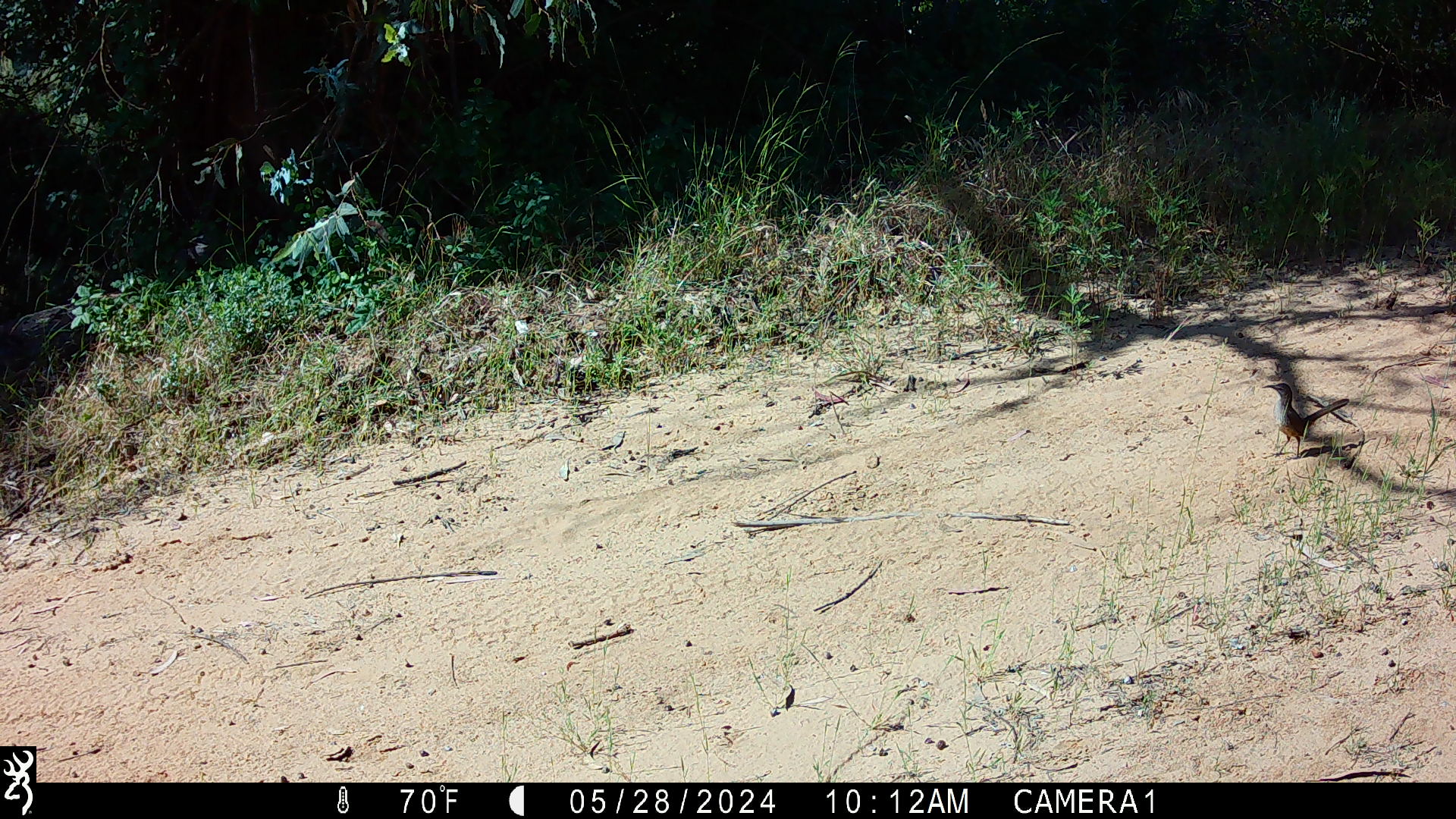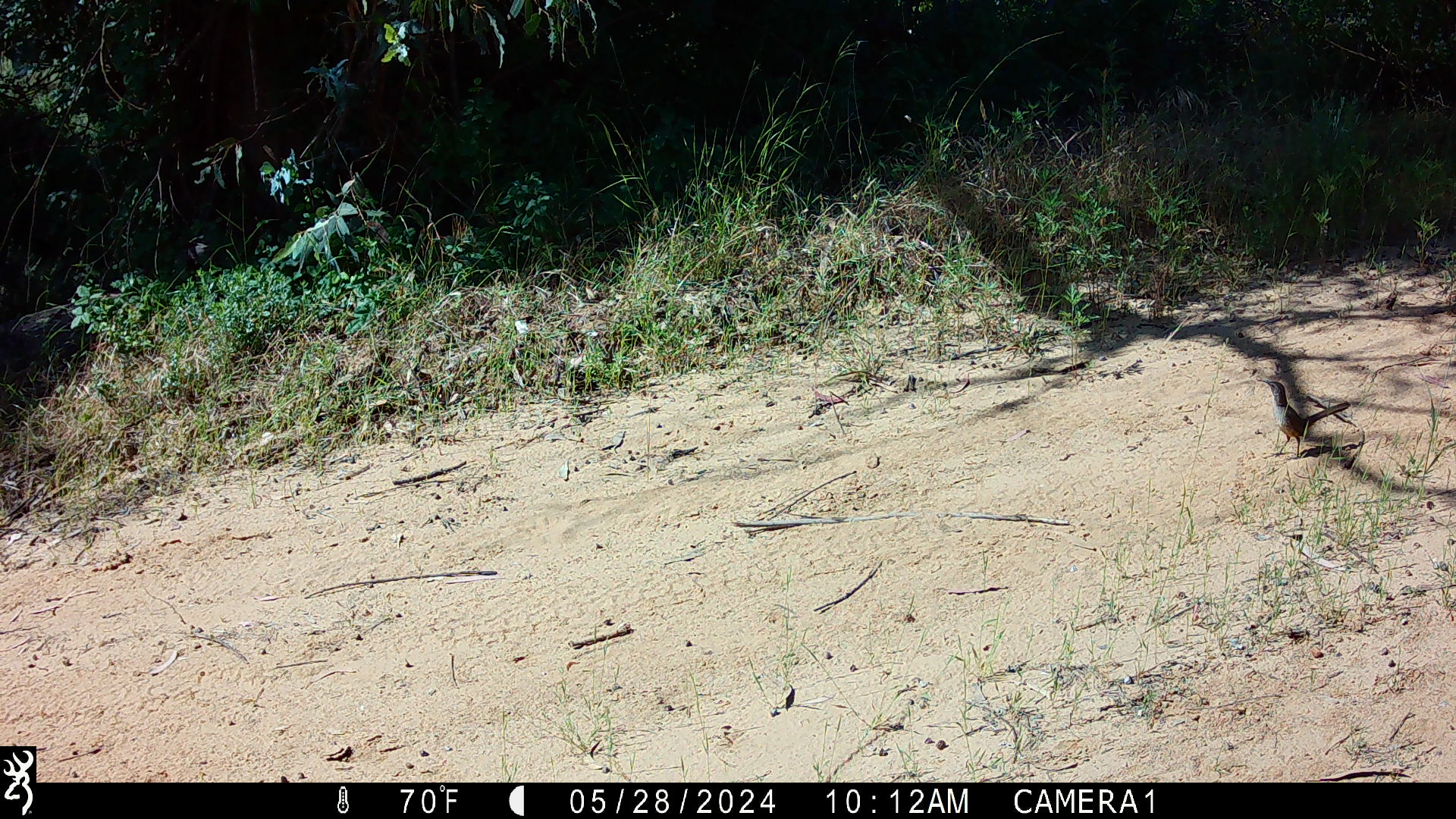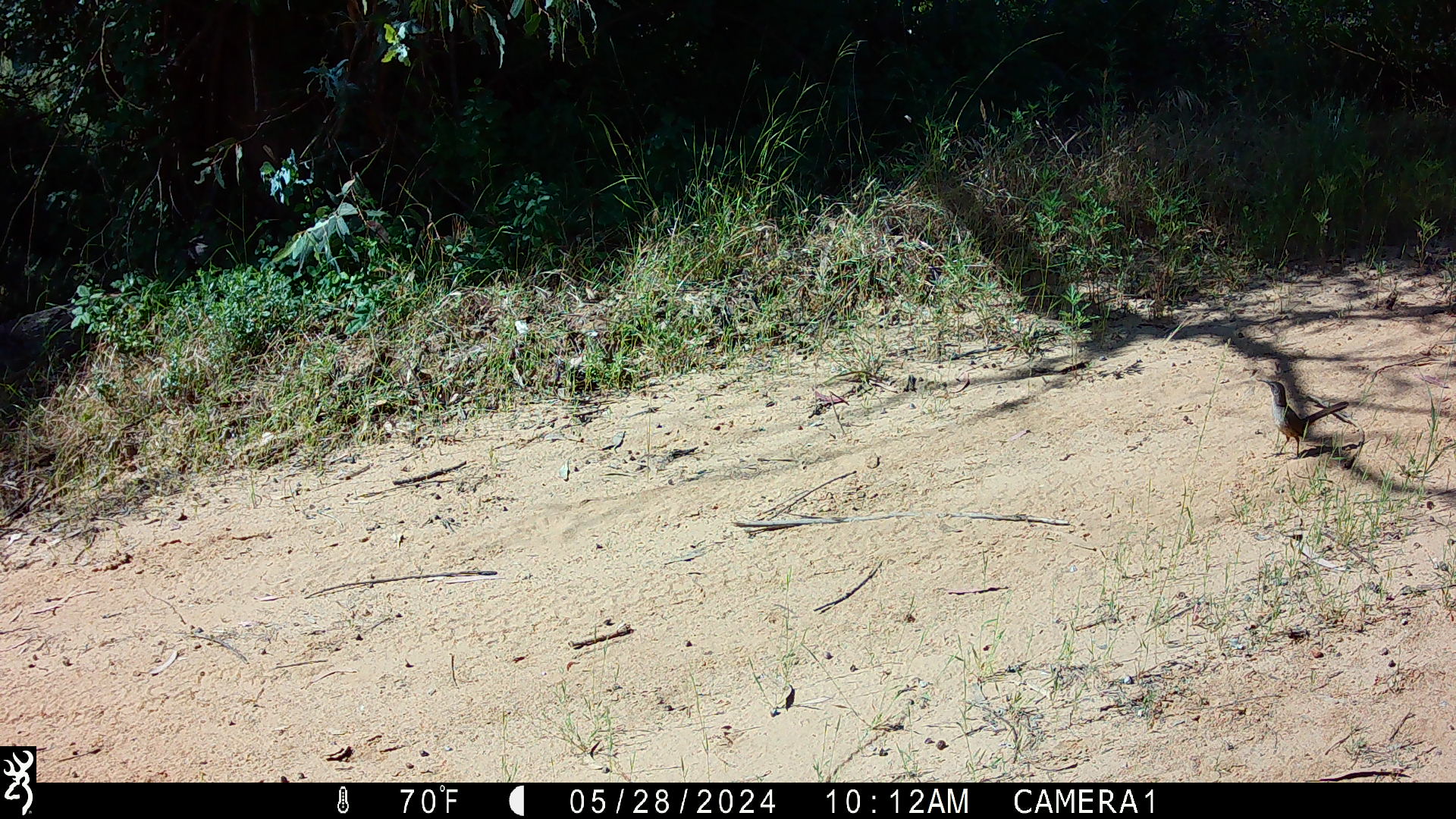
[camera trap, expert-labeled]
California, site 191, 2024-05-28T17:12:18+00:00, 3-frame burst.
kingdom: Animalia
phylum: Chordata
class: Aves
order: Passeriformes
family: Mimidae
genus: Toxostoma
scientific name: Toxostoma redivivum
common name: california thrasher